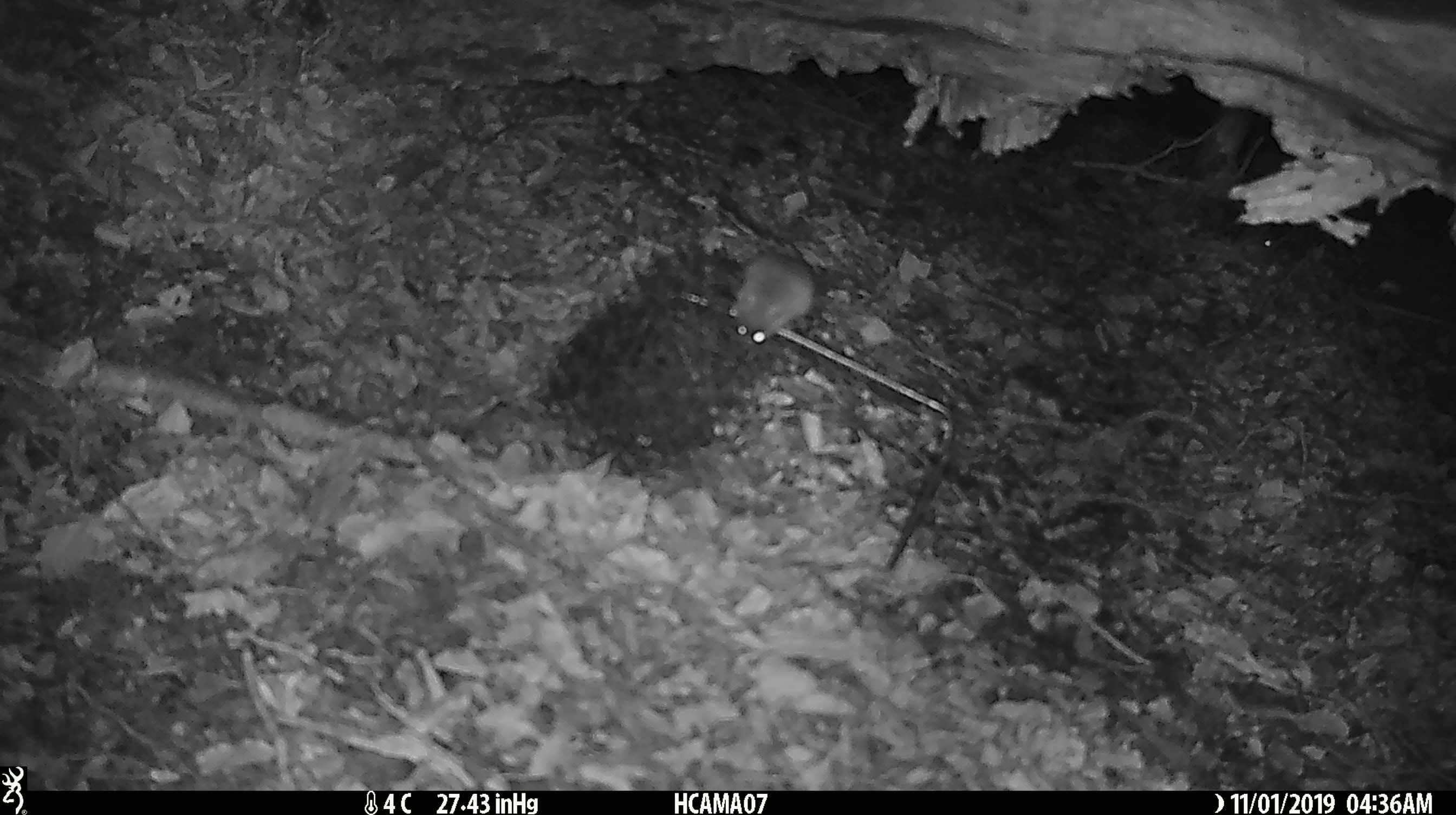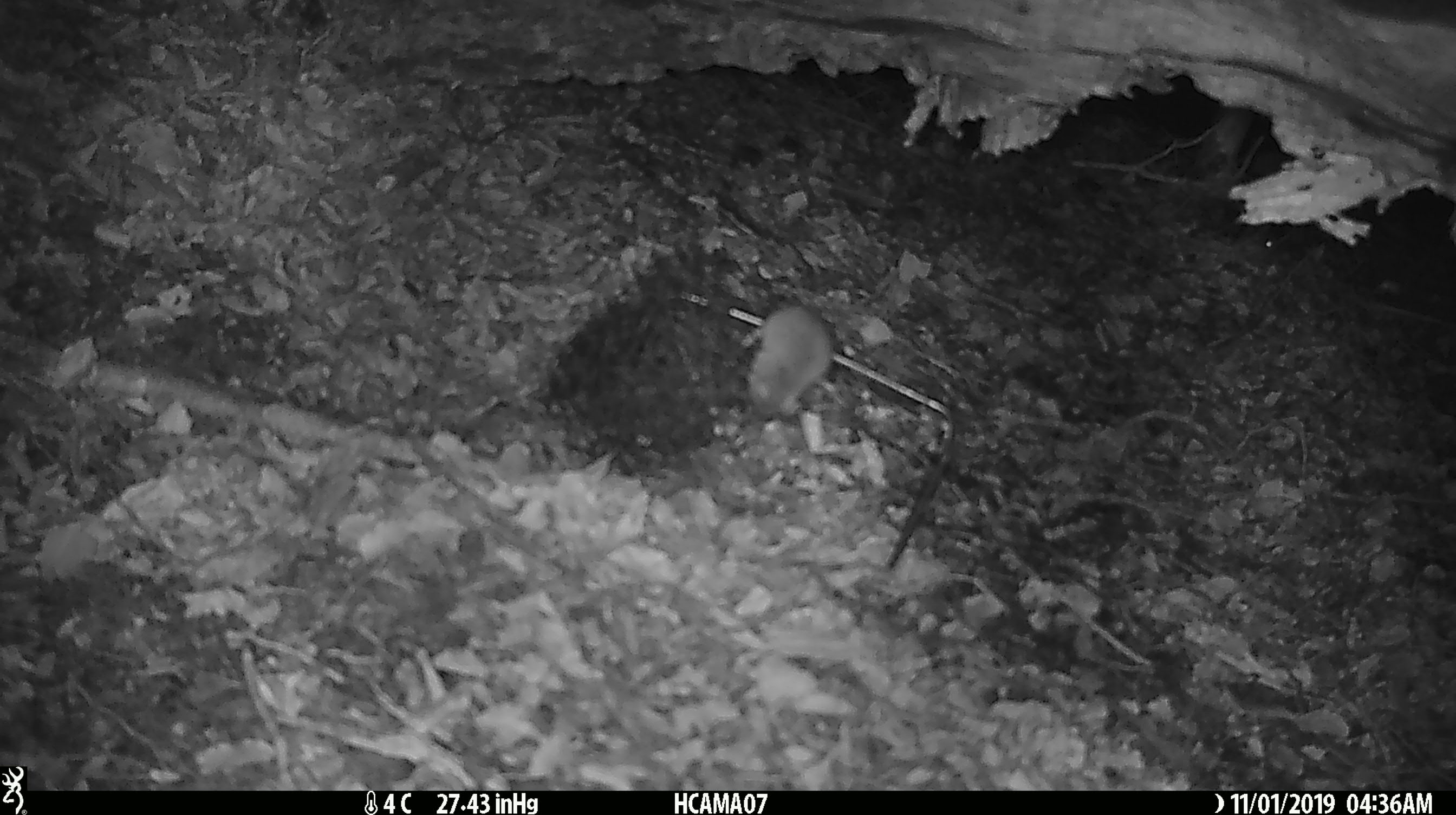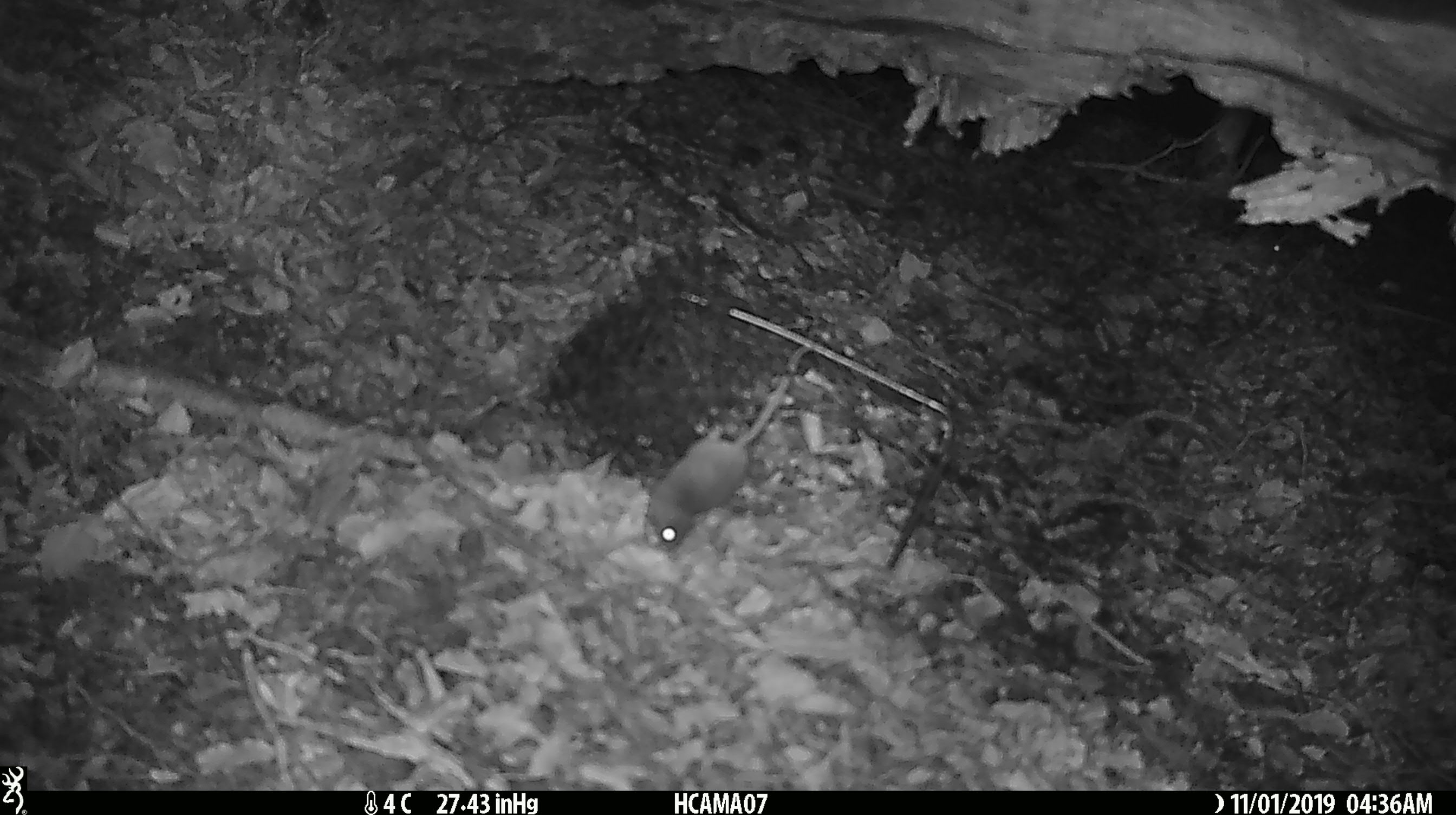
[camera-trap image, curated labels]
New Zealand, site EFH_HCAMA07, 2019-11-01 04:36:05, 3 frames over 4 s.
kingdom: Animalia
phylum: Chordata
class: Mammalia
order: Rodentia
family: Muridae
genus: Mus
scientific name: Mus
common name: mouse